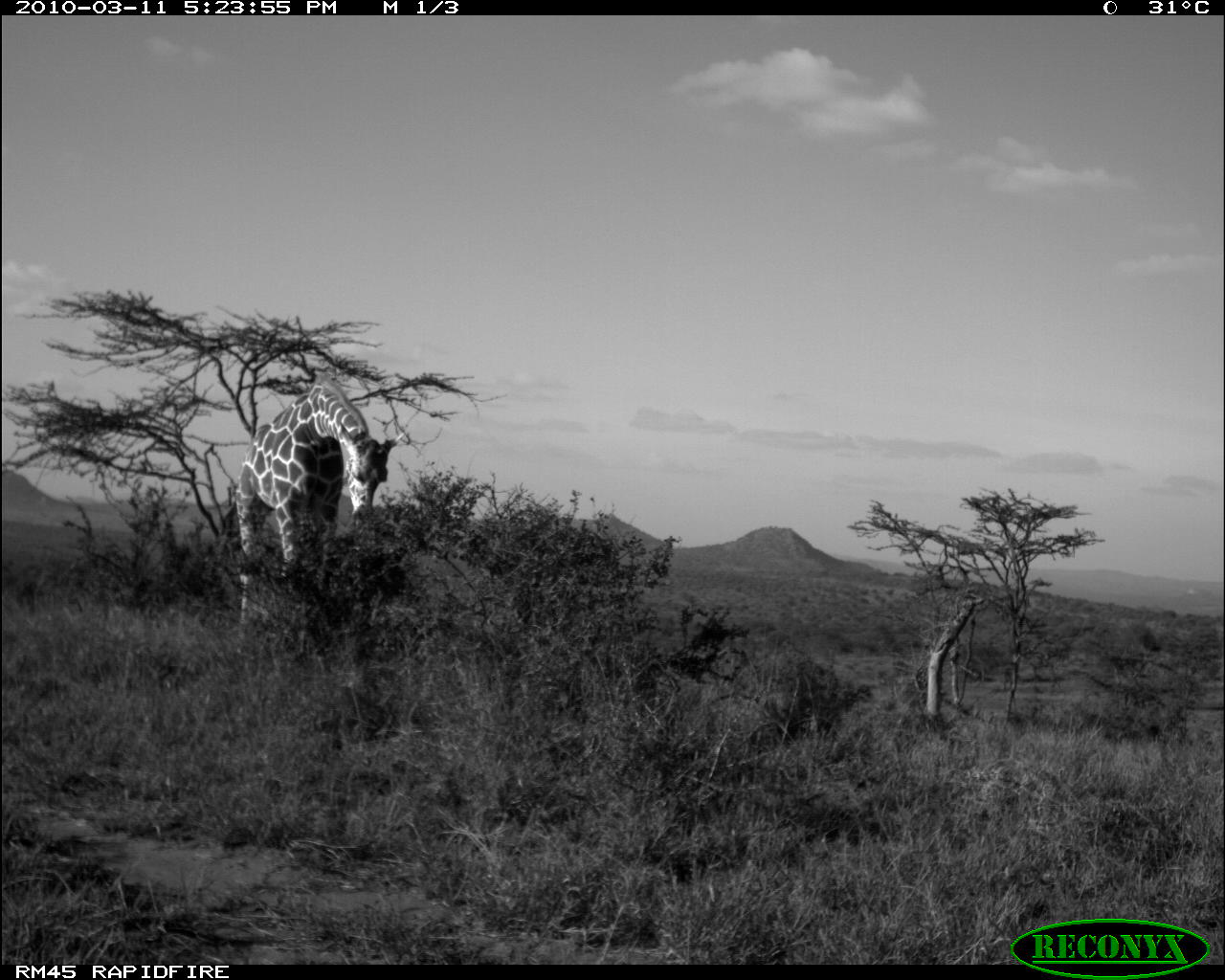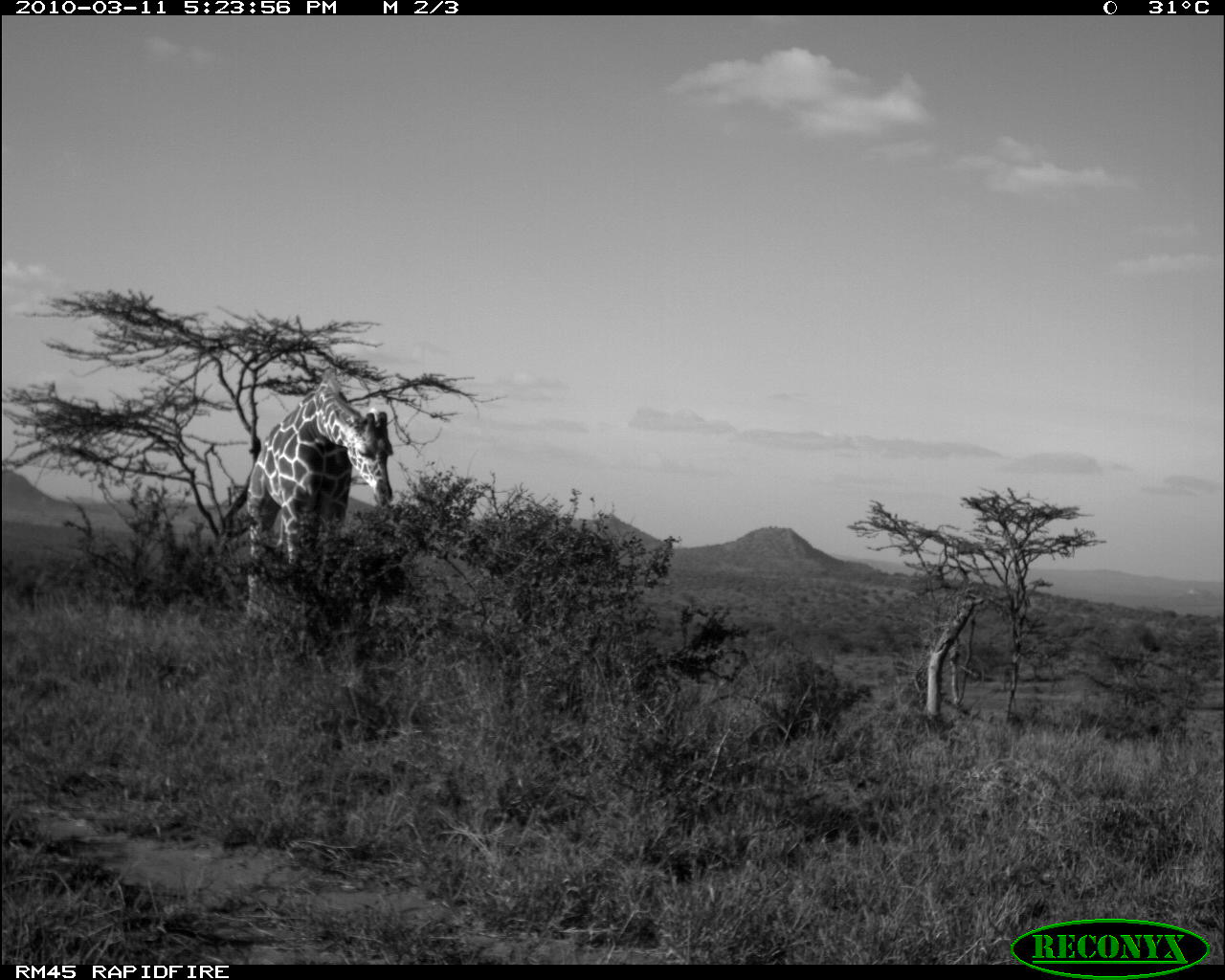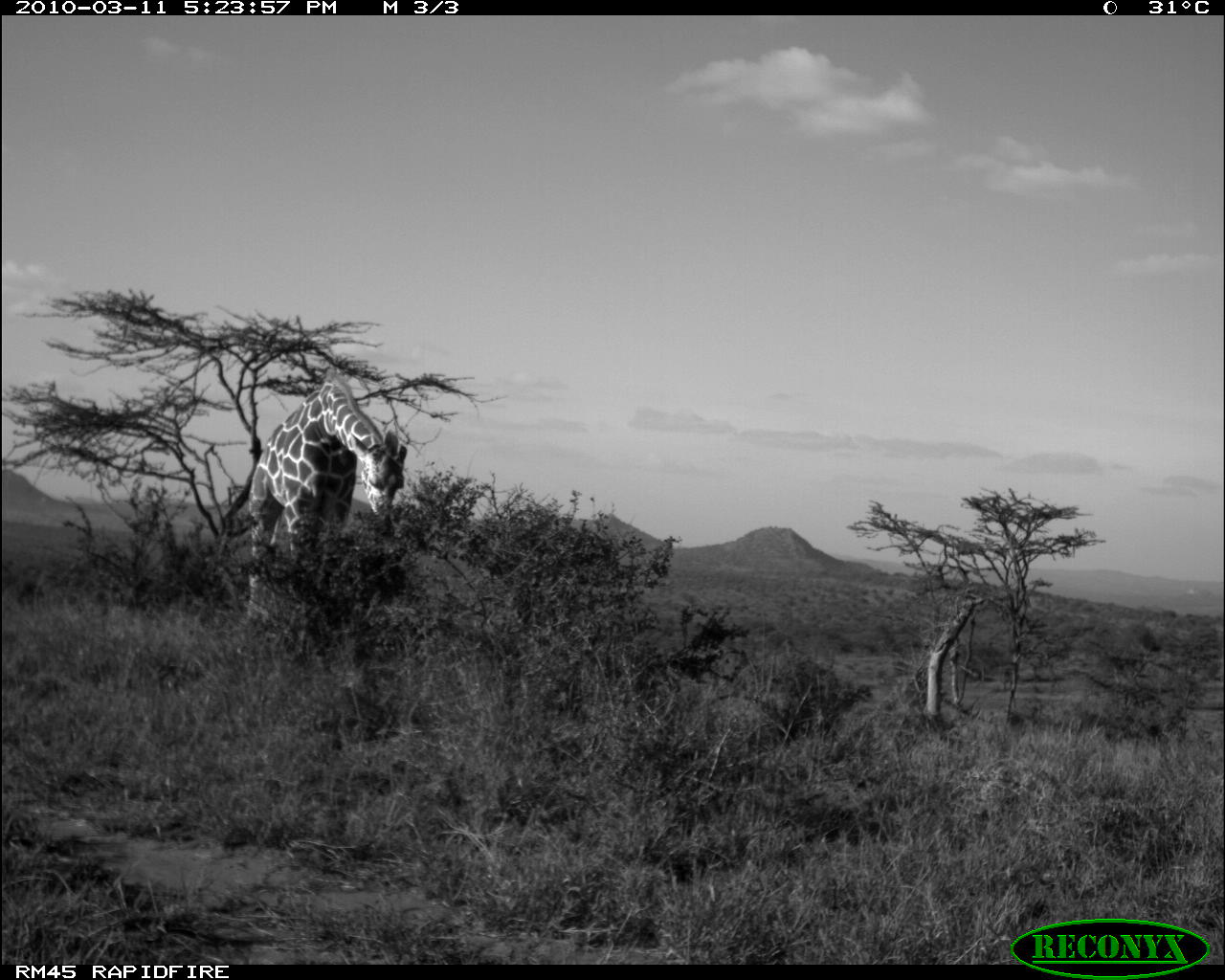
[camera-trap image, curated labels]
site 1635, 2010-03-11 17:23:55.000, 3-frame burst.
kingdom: Animalia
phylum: Chordata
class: Mammalia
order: Artiodactyla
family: Giraffidae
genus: Giraffa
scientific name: Giraffa camelopardalis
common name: giraffe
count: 1